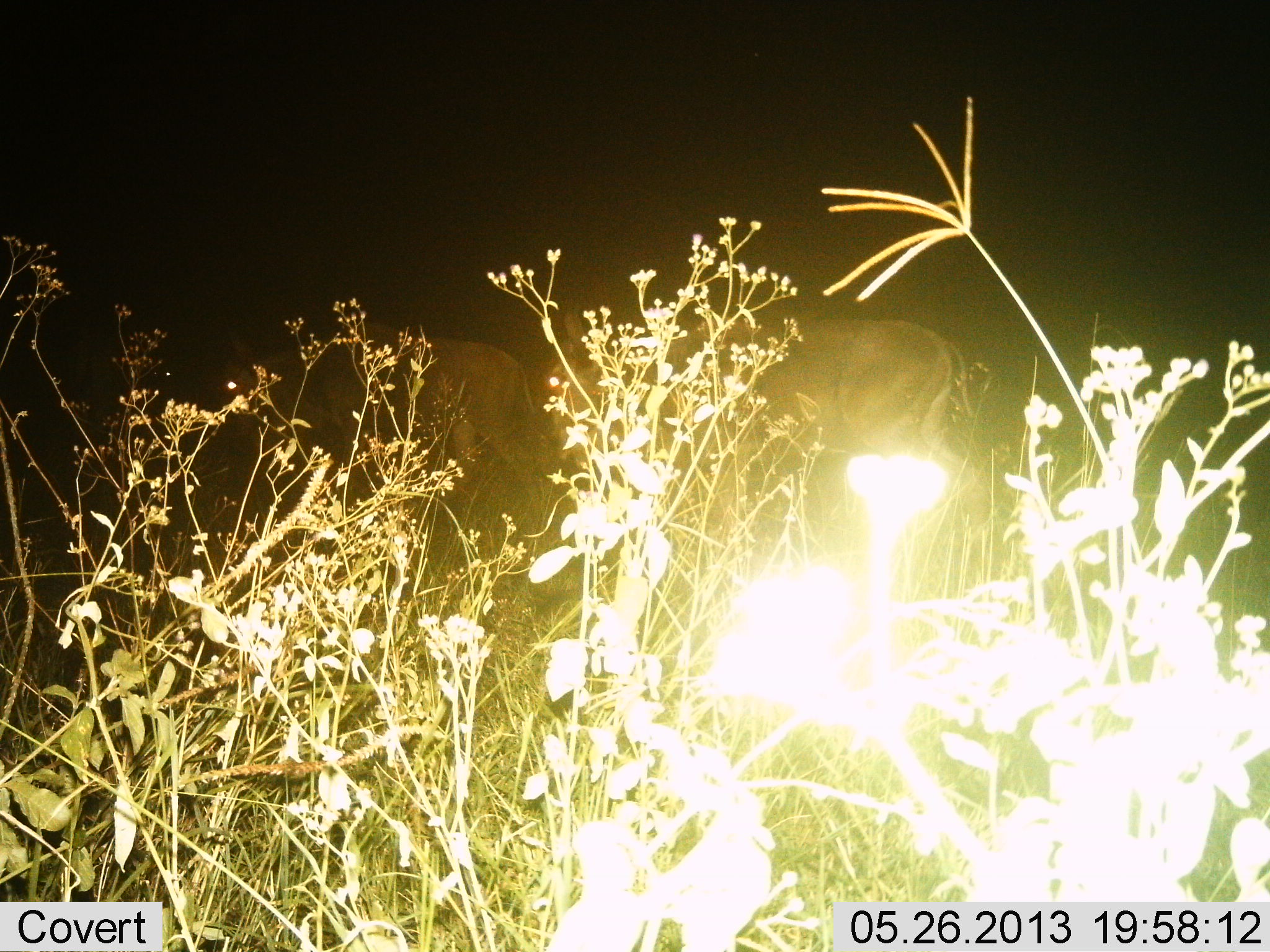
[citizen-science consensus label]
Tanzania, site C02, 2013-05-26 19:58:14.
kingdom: Animalia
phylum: Chordata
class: Mammalia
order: Artiodactyla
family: Bovidae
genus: Connochaetes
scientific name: Connochaetes taurinus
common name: blue wildebeest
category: wildebeest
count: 2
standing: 50%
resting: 0%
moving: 50%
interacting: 0%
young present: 0%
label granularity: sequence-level